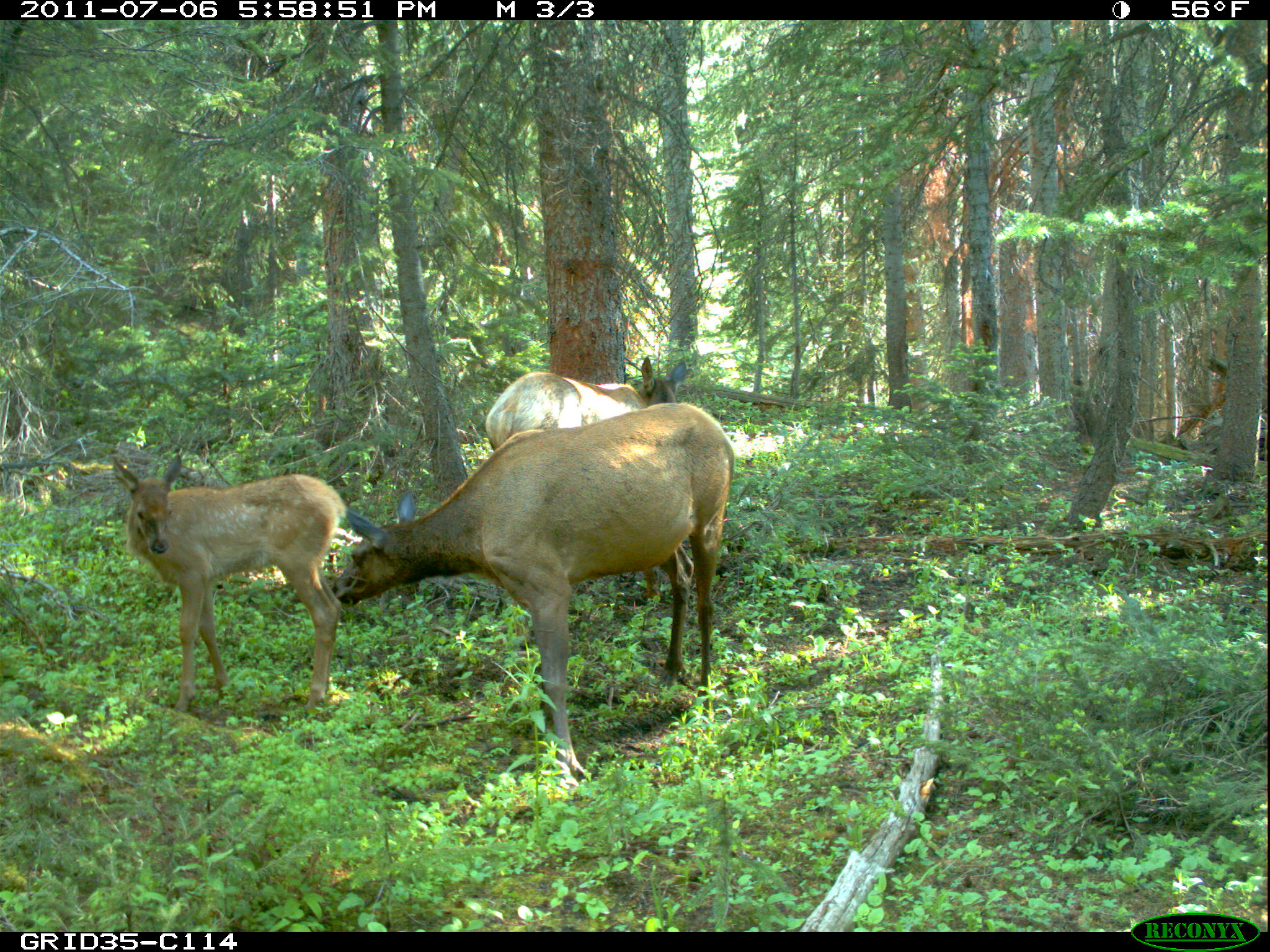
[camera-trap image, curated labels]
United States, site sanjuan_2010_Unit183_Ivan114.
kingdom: Animalia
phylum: Chordata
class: Mammalia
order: Artiodactyla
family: Cervidae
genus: Cervus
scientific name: Cervus elaphus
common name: red deer